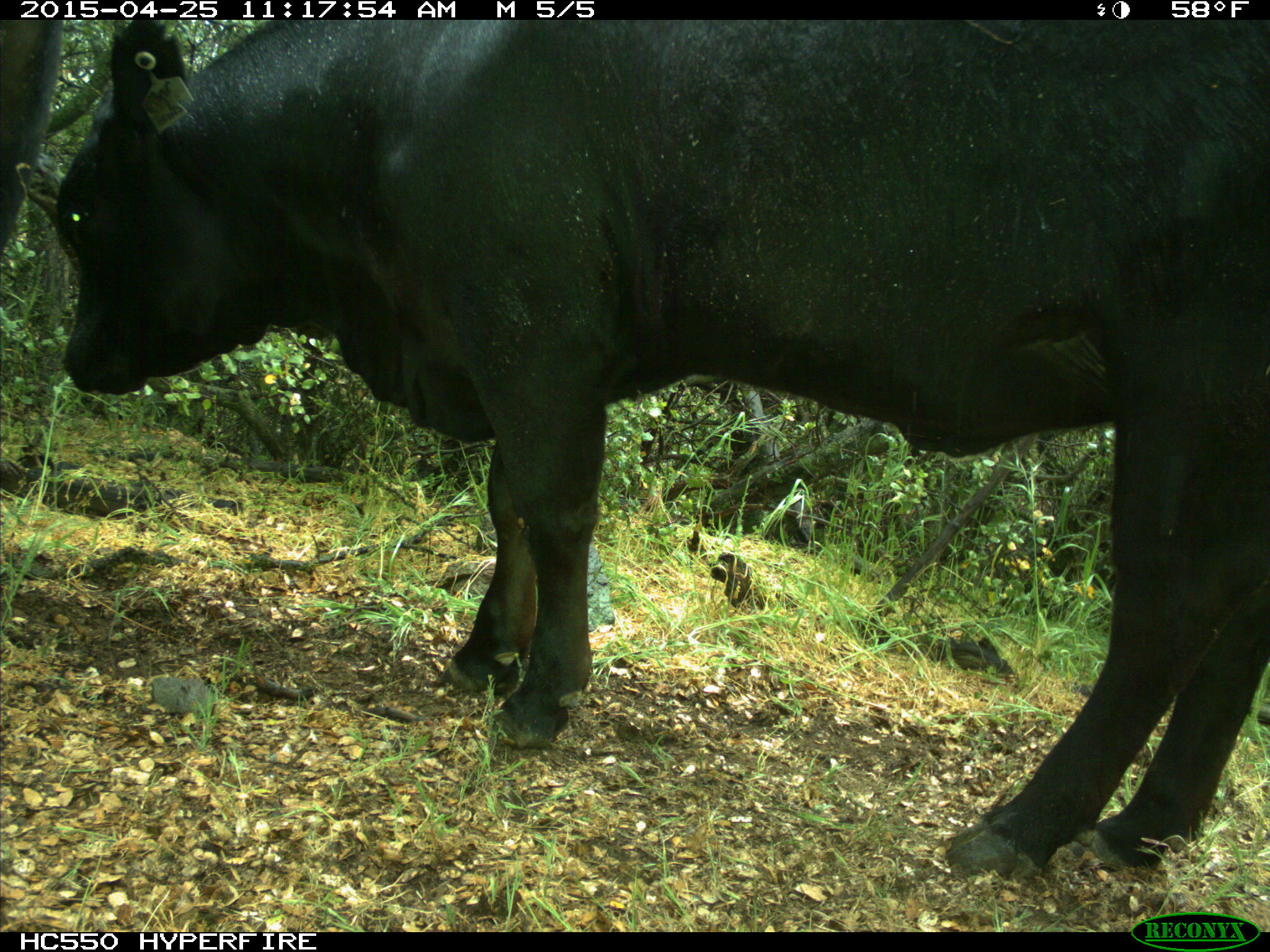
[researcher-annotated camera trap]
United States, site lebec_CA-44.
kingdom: Animalia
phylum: Chordata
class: Mammalia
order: Artiodactyla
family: Suidae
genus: Sus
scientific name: Sus scrofa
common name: wild boar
Sus scrofa (wild boar).